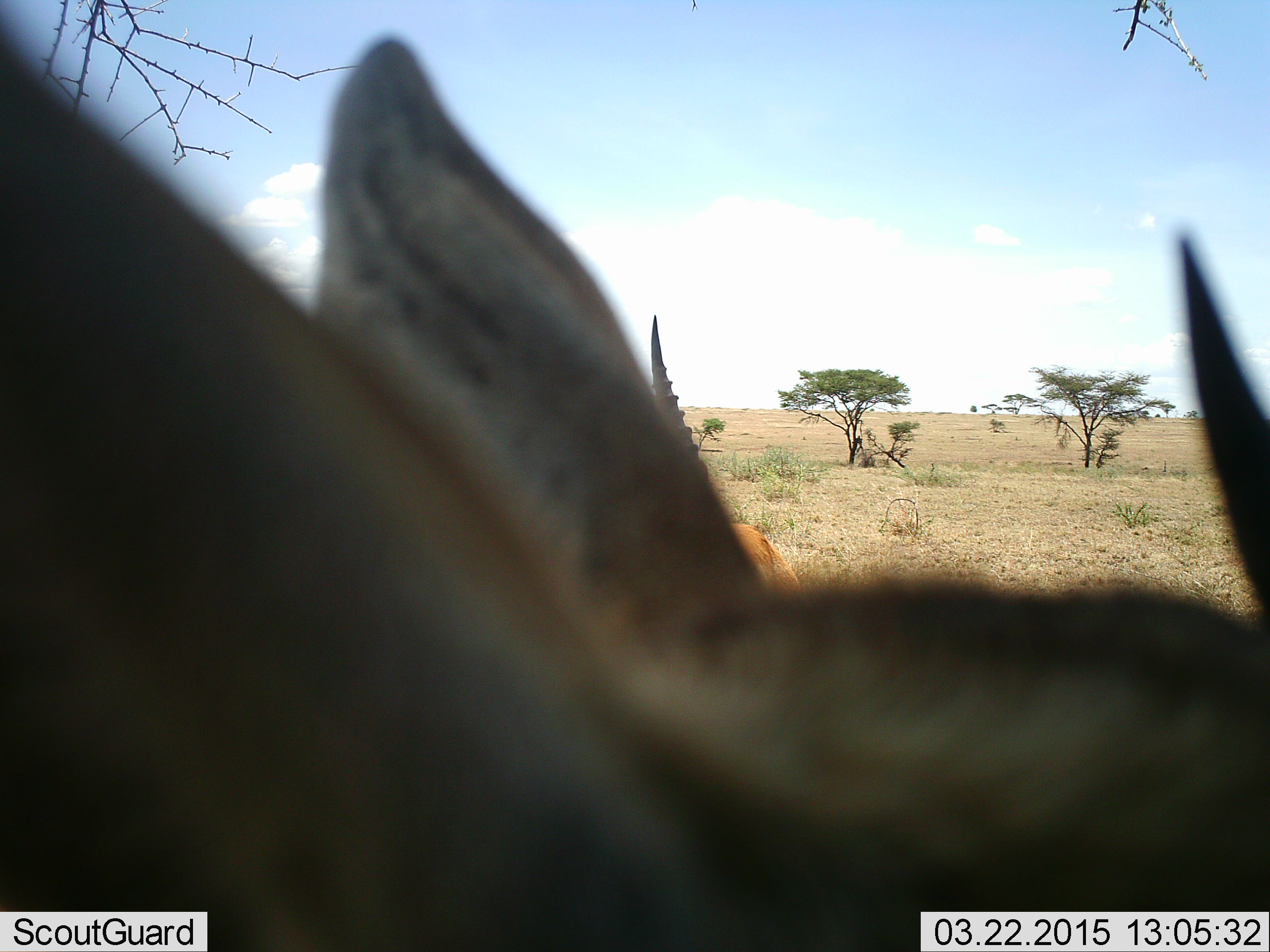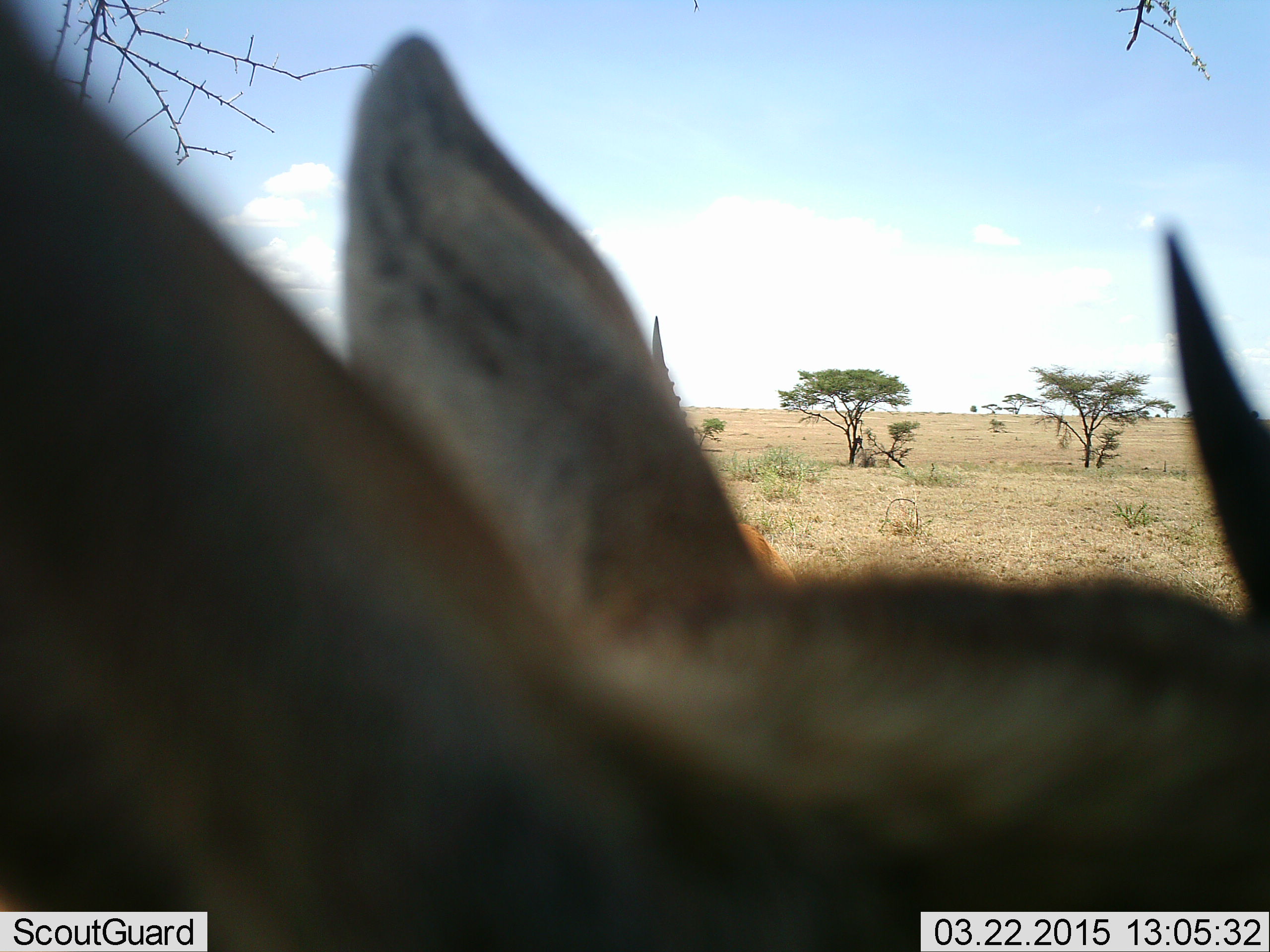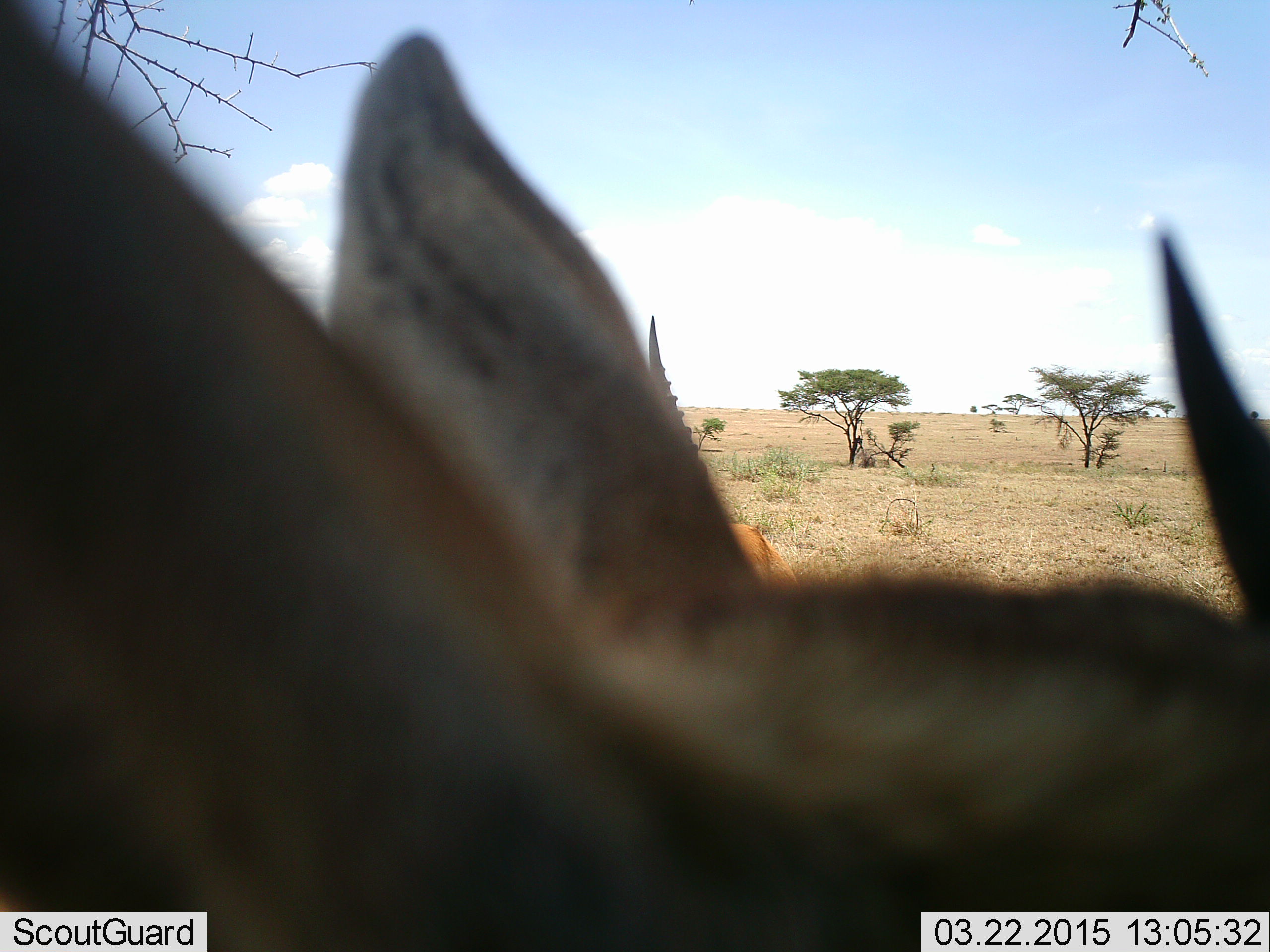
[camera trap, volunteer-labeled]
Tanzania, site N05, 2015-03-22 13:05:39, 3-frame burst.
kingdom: Animalia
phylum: Chordata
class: Mammalia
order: Artiodactyla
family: Bovidae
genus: Eudorcas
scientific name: Eudorcas thomsonii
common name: thomson's gazelle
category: gazellethomsons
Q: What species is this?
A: Gazellethomsons (thomson's gazelle) (Eudorcas thomsonii).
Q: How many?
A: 2.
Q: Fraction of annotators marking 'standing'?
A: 100%.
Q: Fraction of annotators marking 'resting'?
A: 29%.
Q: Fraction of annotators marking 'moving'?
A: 0%.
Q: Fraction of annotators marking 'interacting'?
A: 0%.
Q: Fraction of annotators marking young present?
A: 0%.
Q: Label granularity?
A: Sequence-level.